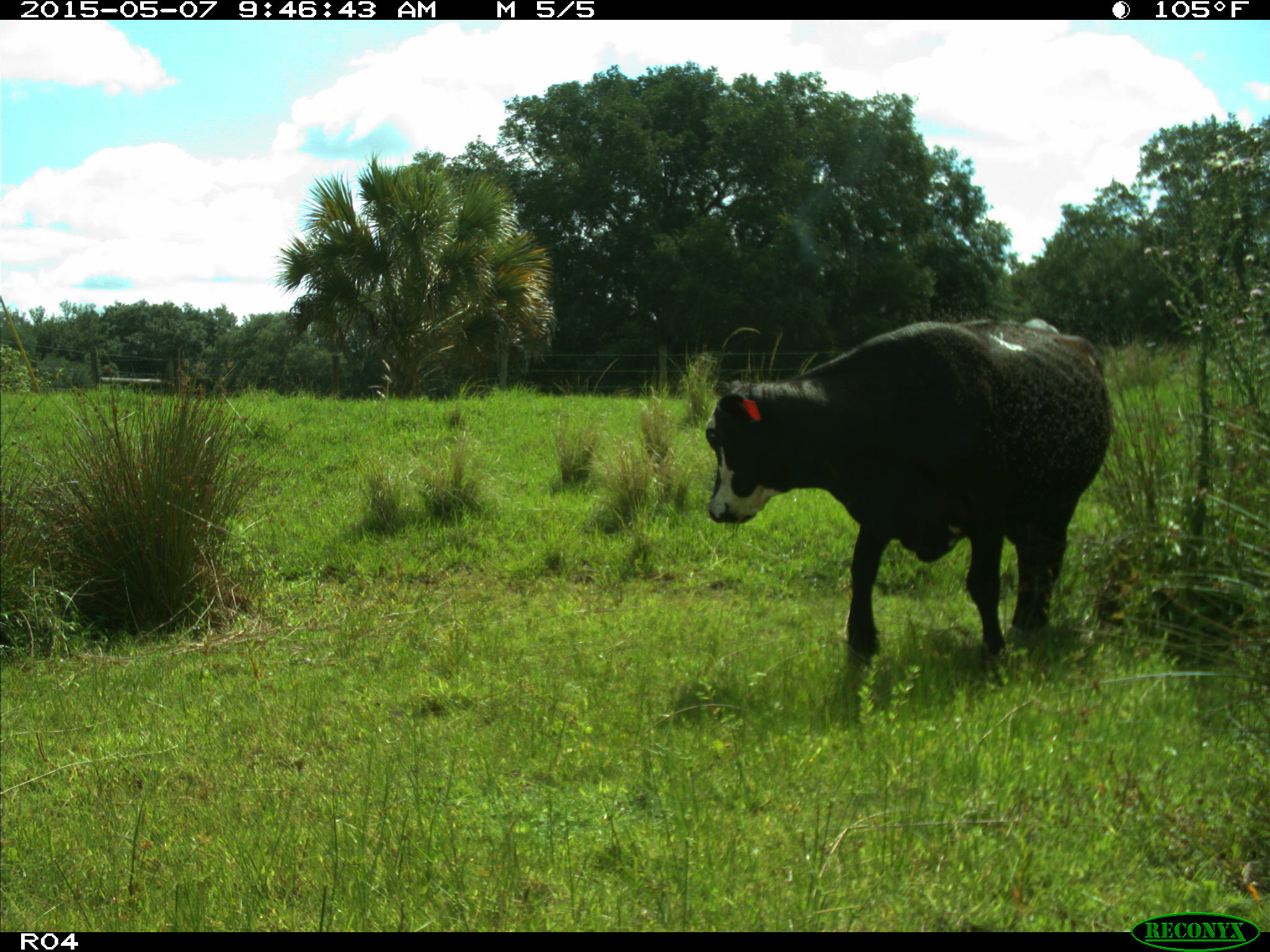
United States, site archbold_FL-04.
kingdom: Animalia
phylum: Chordata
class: Mammalia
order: Artiodactyla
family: Bovidae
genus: Bos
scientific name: Bos taurus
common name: domestic cow